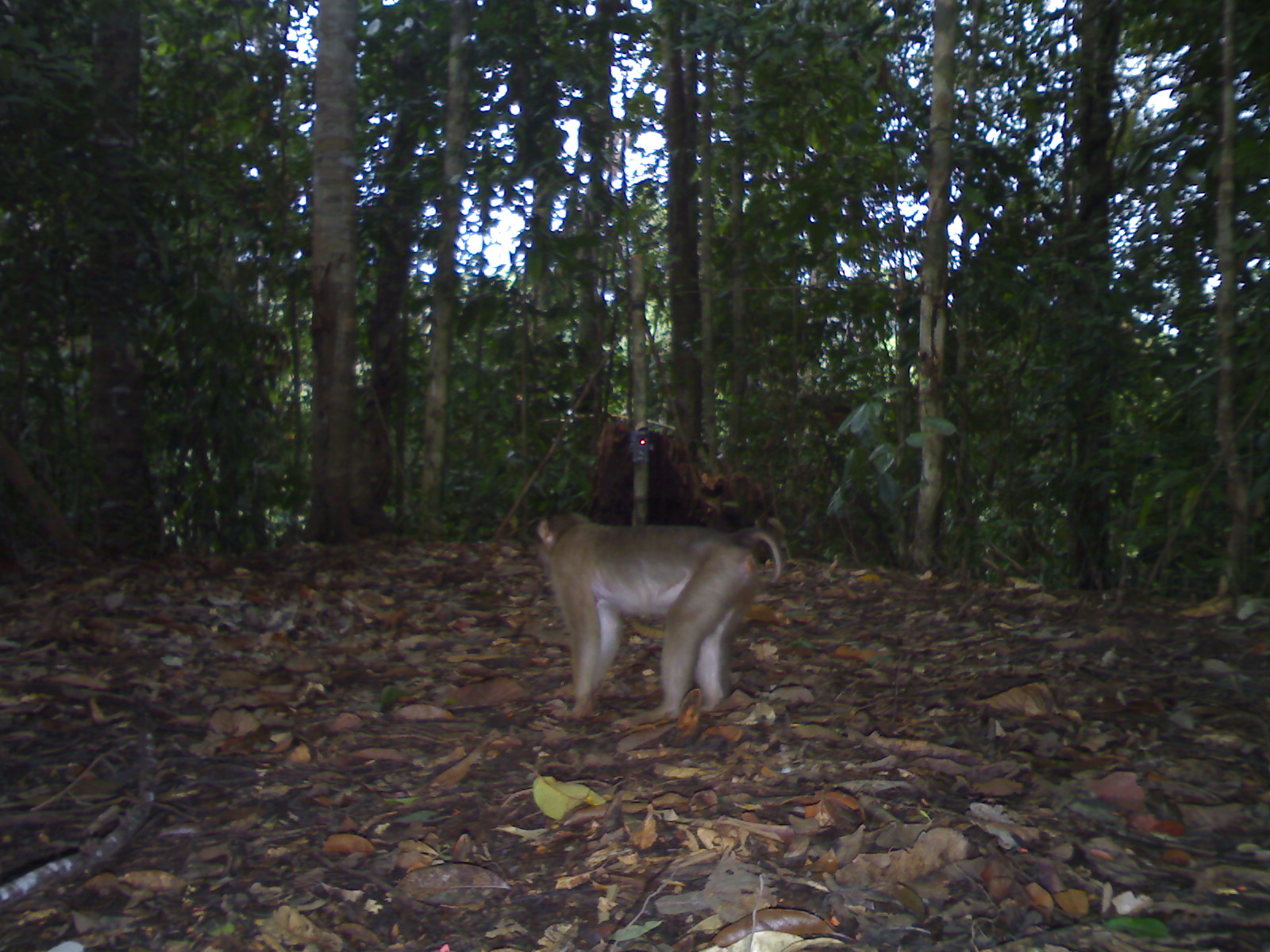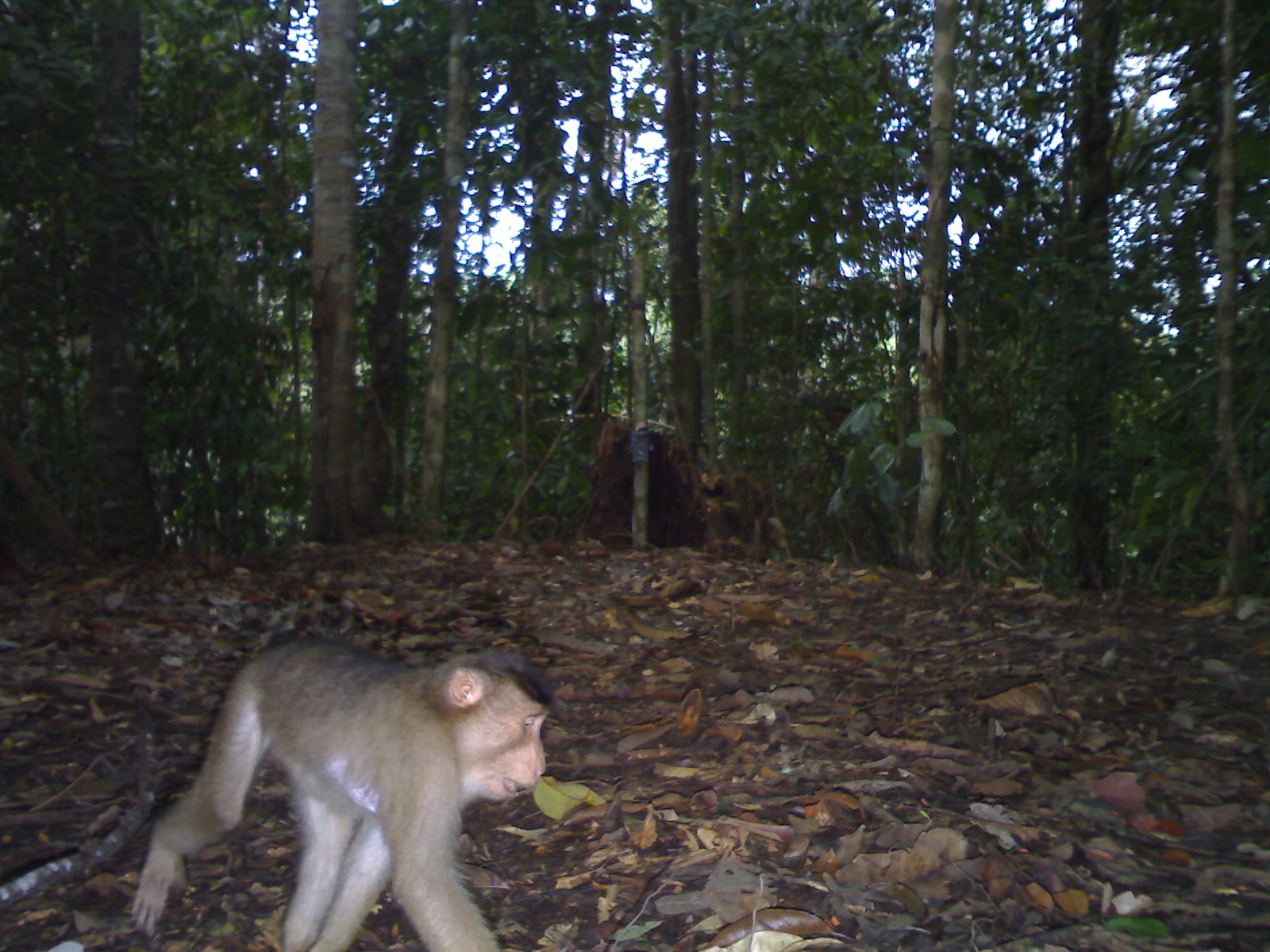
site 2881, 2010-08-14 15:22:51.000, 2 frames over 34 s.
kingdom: Animalia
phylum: Chordata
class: Mammalia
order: Primates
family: Cercopithecidae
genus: Macaca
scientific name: Macaca nemestrina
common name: southern pig-tailed macaque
Macaca nemestrina (southern pig-tailed macaque), count 1.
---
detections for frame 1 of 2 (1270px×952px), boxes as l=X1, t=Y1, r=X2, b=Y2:
macaca nemestrina: l=533, t=509, r=786, b=721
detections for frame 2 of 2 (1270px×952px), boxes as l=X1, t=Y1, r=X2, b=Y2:
macaca nemestrina: l=130, t=633, r=552, b=949